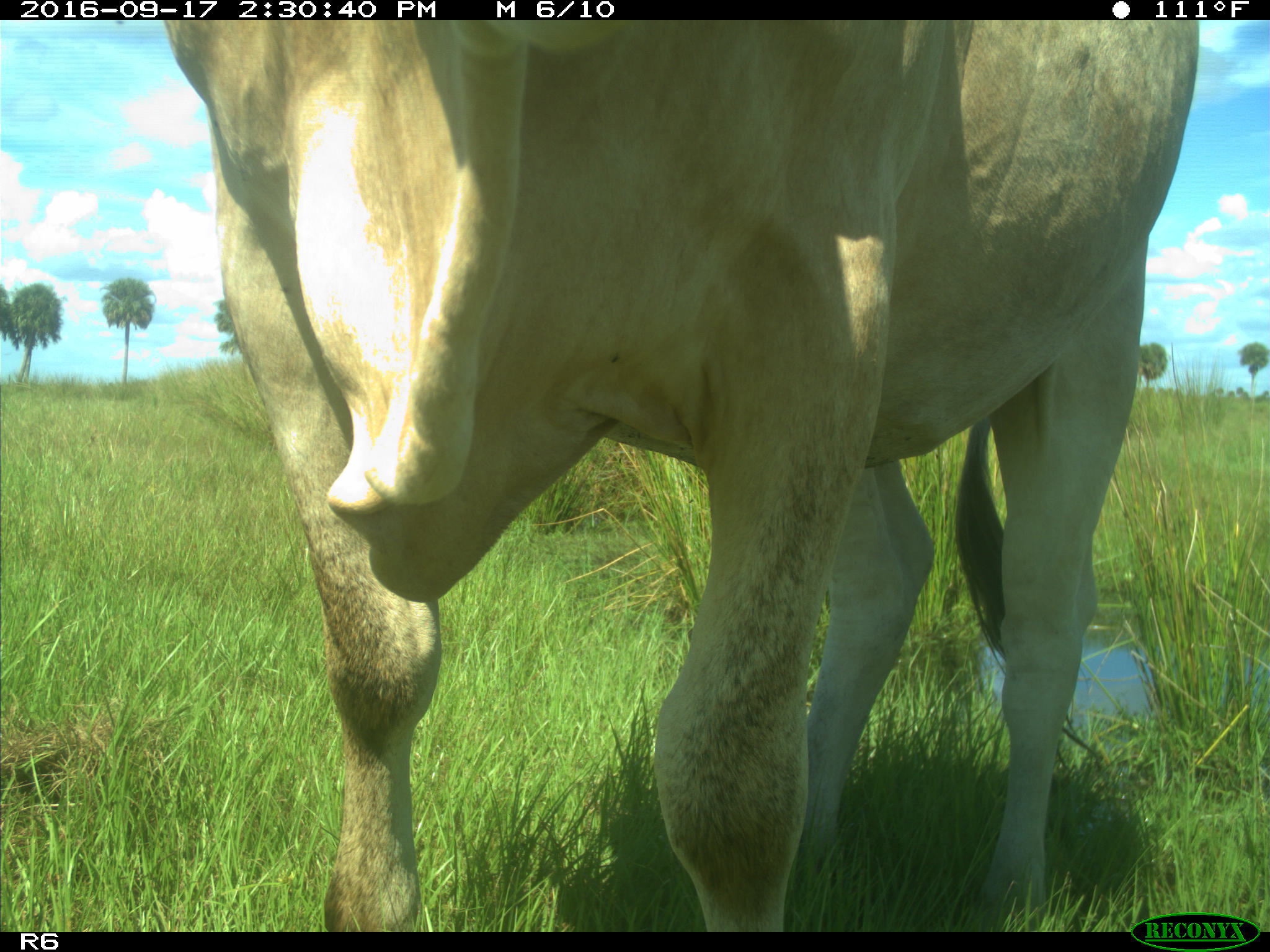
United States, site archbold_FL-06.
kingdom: Animalia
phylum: Chordata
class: Mammalia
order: Artiodactyla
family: Bovidae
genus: Bos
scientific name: Bos taurus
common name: domestic cow